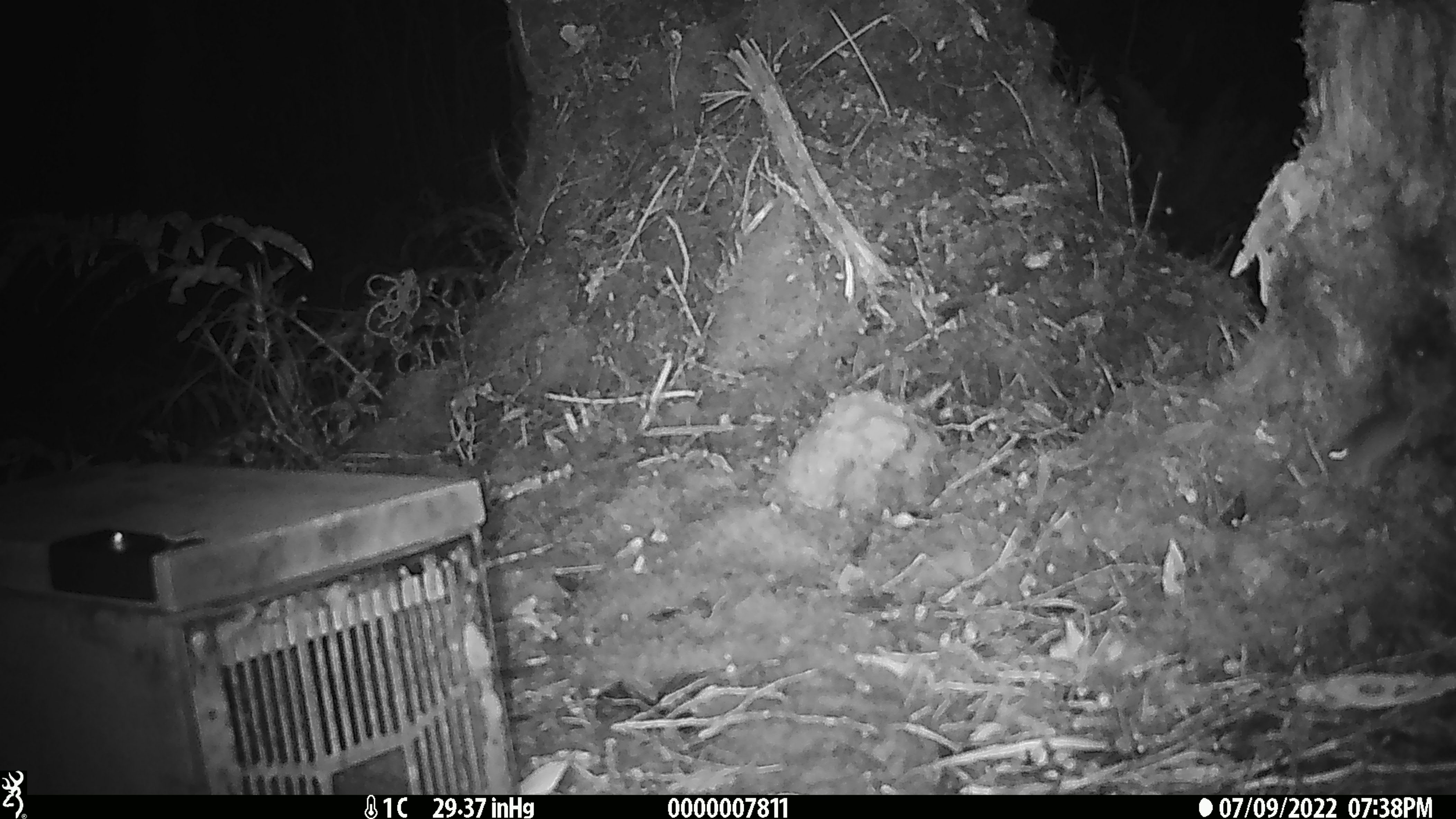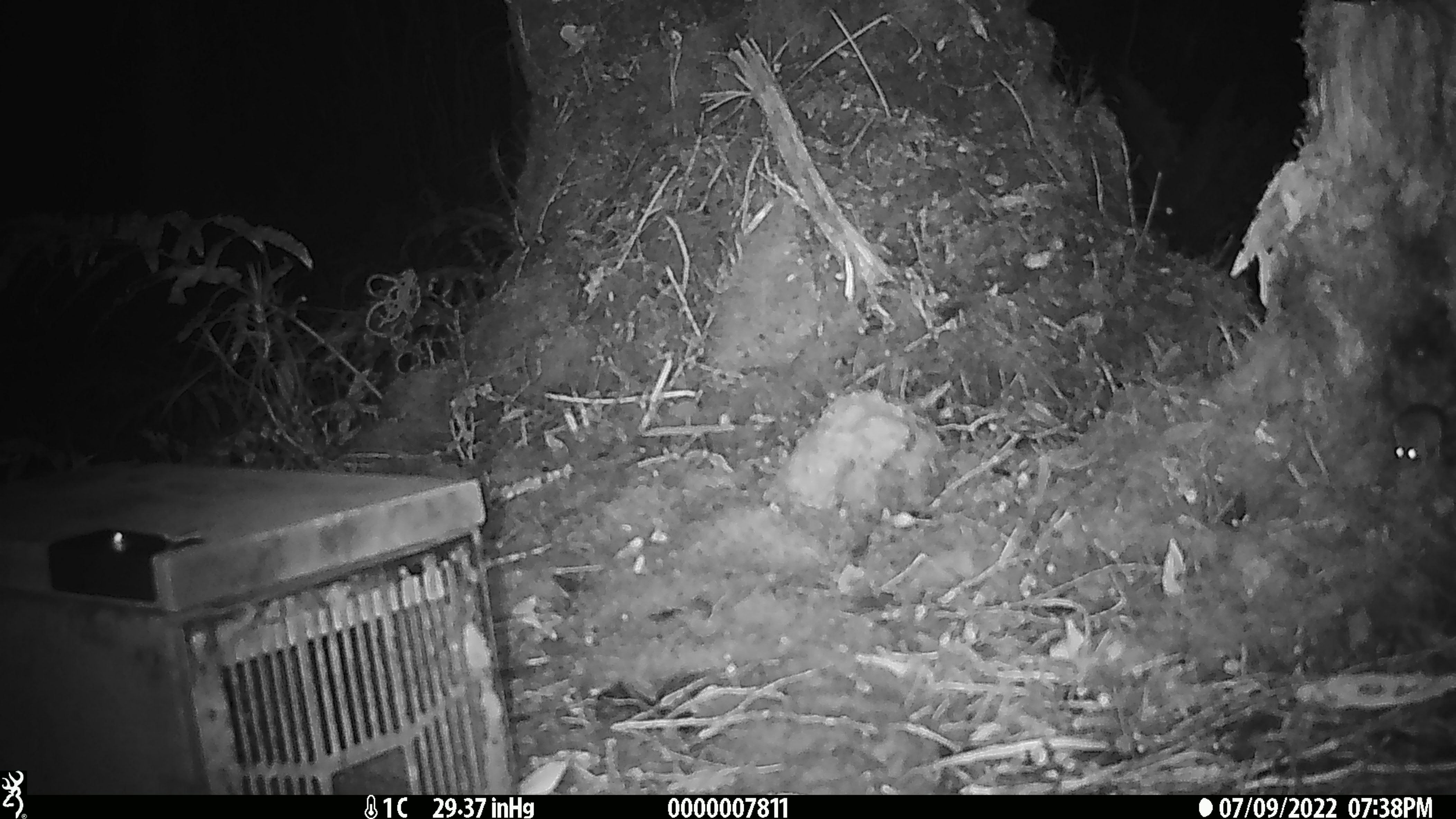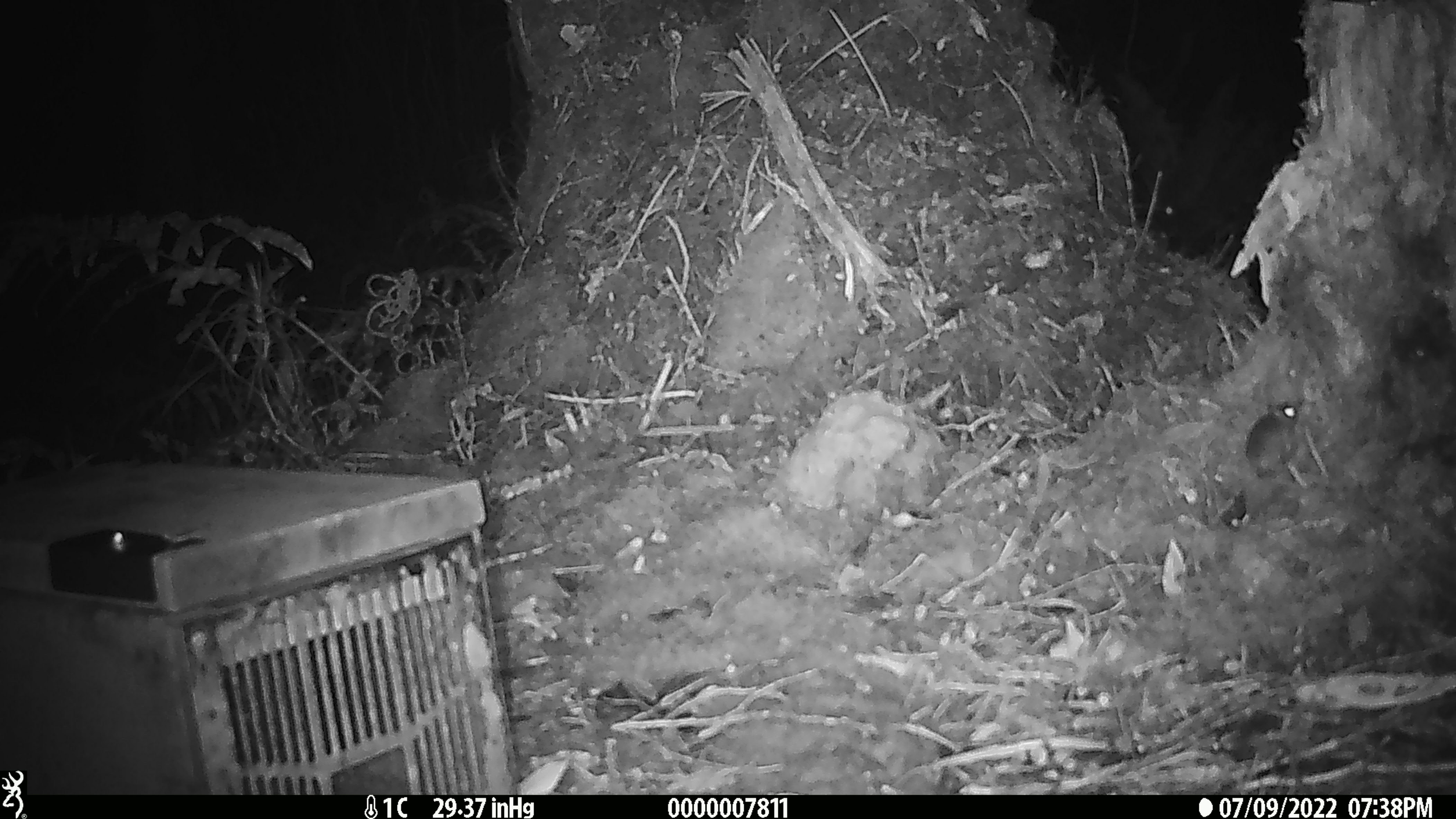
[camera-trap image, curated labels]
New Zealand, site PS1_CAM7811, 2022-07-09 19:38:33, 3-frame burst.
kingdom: Animalia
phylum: Chordata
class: Mammalia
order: Rodentia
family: Muridae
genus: Mus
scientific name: Mus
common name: mouse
Mouse (Mus).